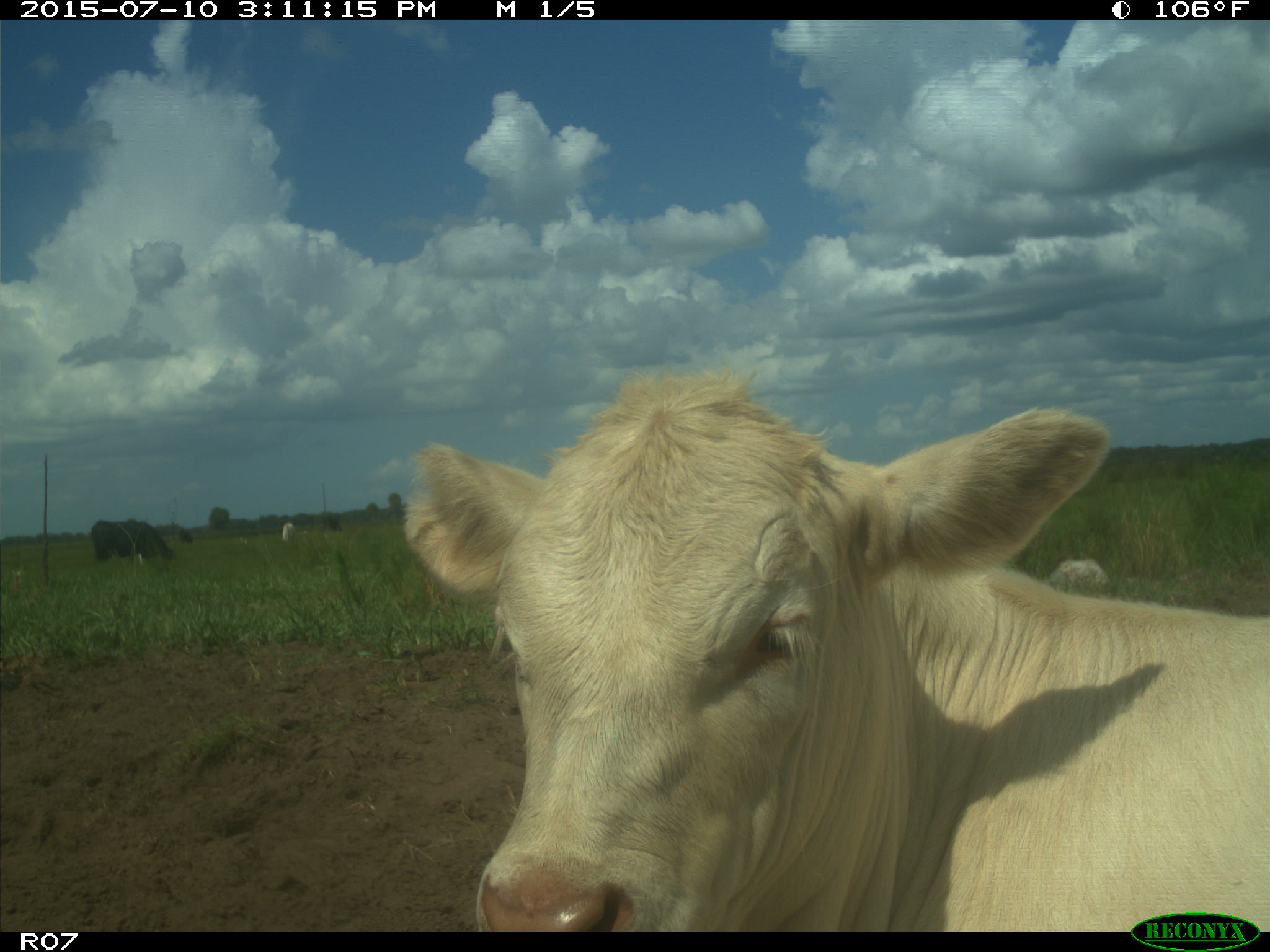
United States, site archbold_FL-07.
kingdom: Animalia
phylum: Chordata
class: Mammalia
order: Artiodactyla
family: Bovidae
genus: Bos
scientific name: Bos taurus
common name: domestic cow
Bos taurus (domestic cow).